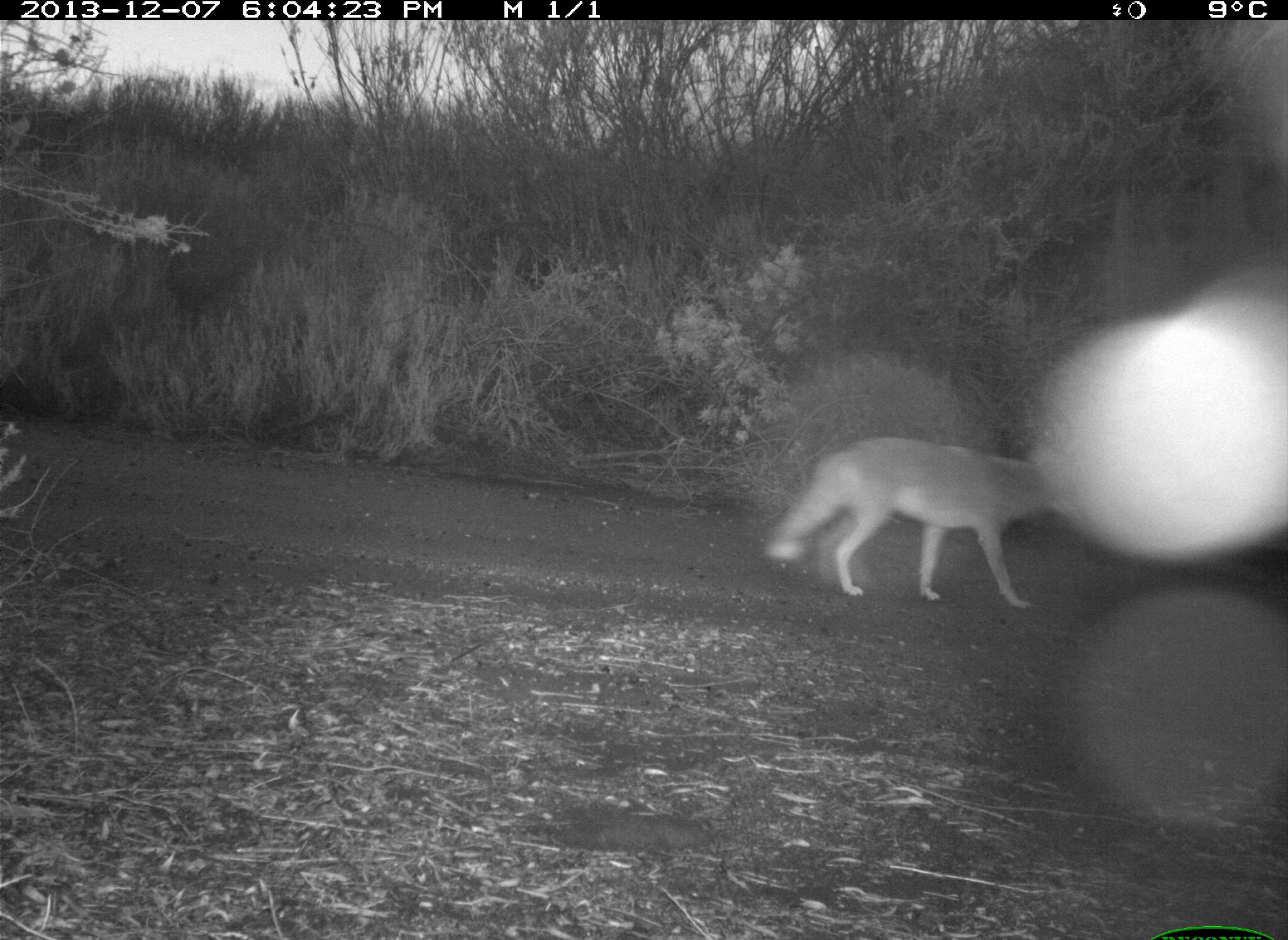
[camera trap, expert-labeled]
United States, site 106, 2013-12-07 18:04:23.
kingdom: Animalia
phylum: Chordata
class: Mammalia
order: Carnivora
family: Canidae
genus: Canis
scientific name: Canis latrans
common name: coyote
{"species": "coyote (Canis latrans)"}